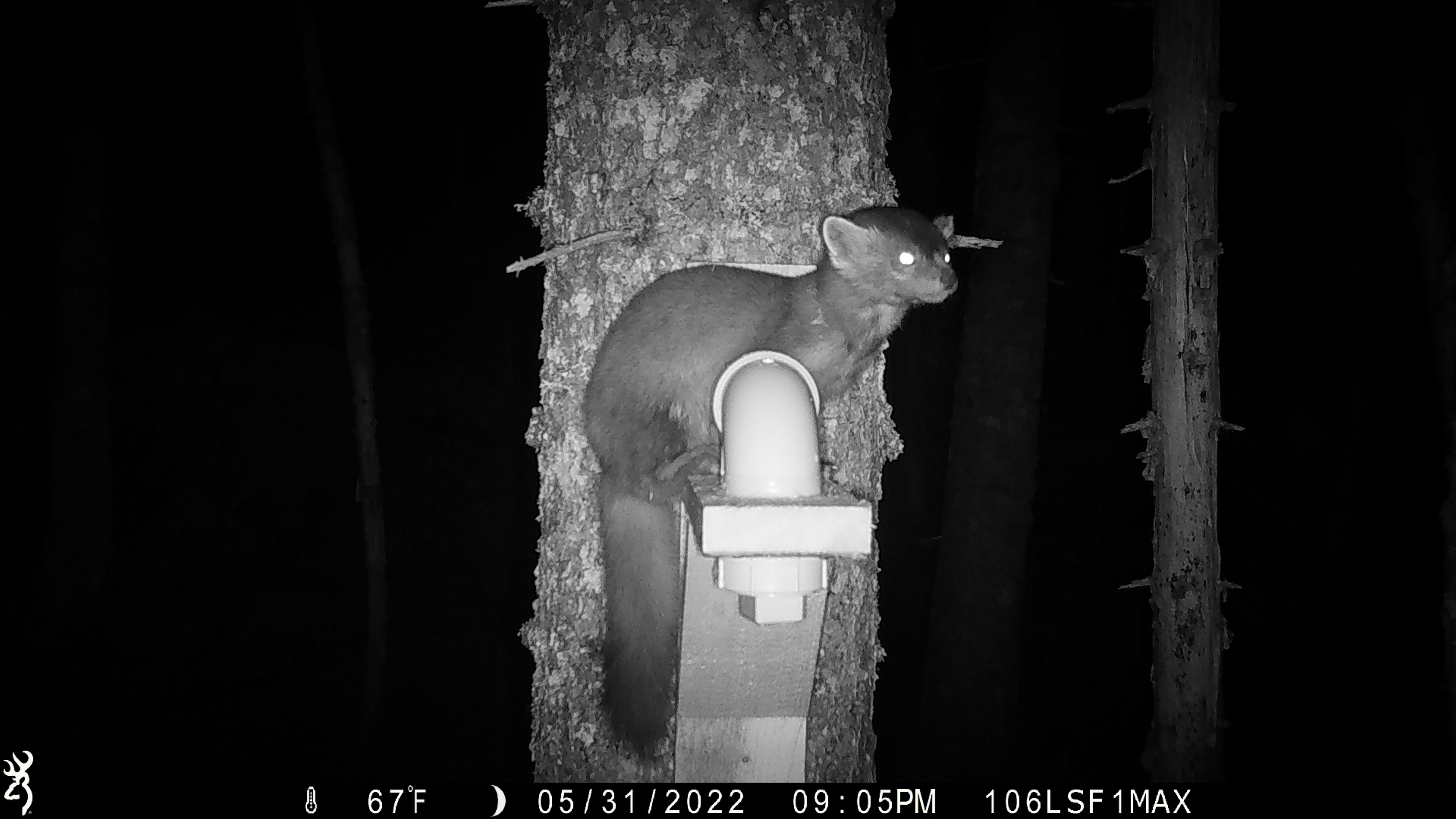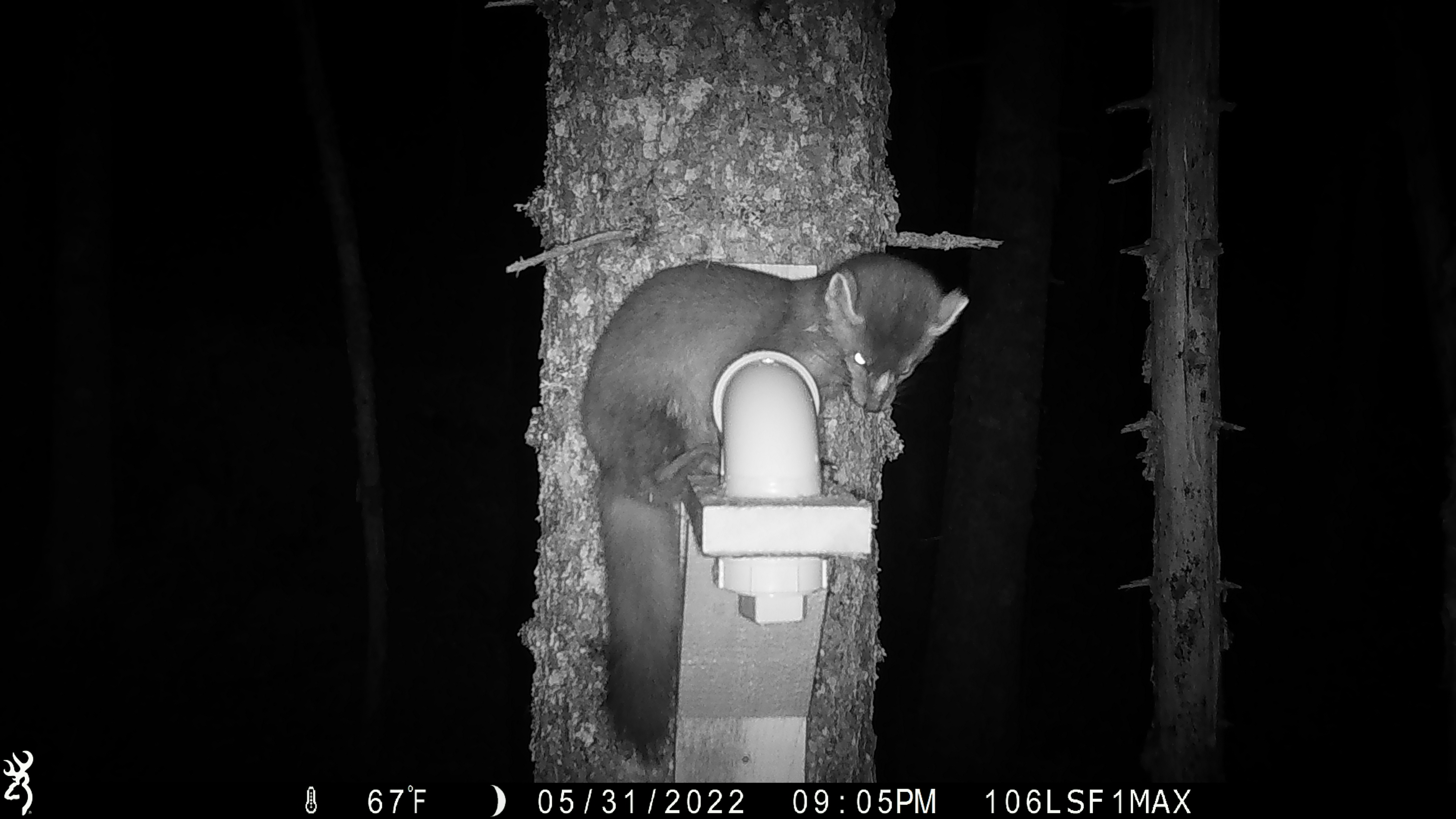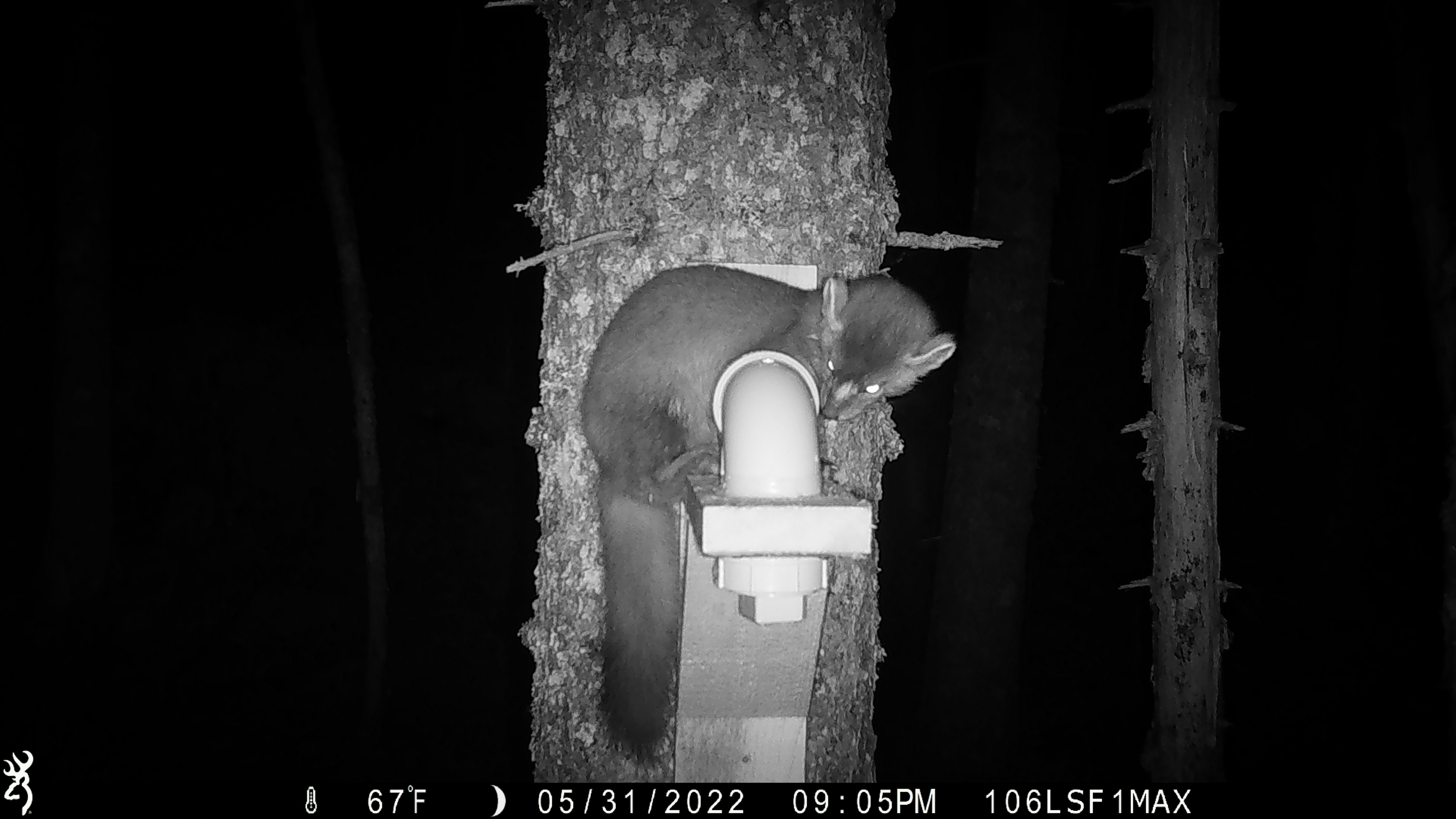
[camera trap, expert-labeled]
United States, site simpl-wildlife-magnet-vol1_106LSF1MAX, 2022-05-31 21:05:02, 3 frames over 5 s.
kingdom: Animalia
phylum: Chordata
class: Mammalia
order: Carnivora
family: Mustelidae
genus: Martes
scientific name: Martes americana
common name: american marten